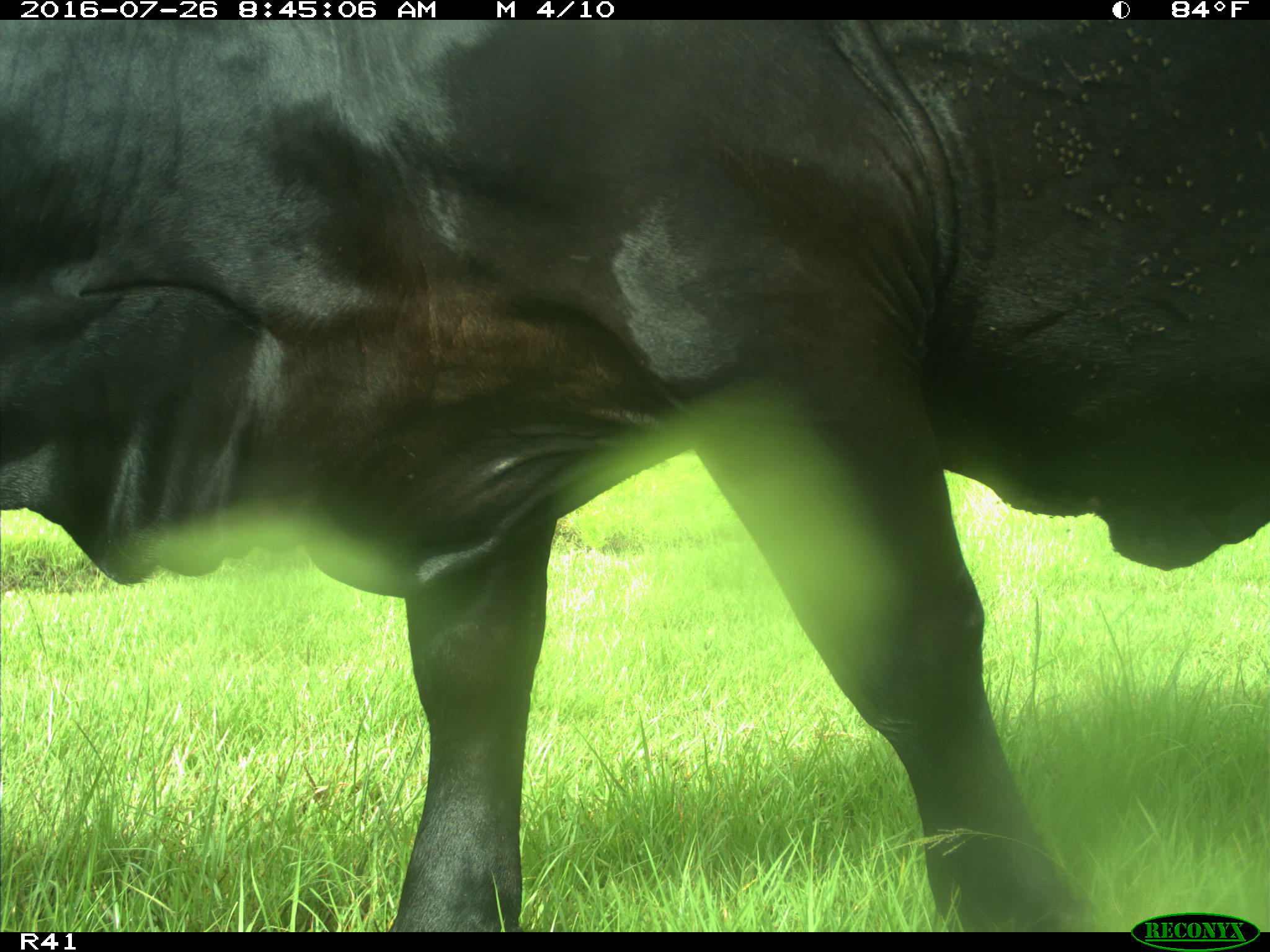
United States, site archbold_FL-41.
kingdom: Animalia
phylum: Chordata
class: Mammalia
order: Artiodactyla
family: Bovidae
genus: Bos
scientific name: Bos taurus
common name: domestic cow